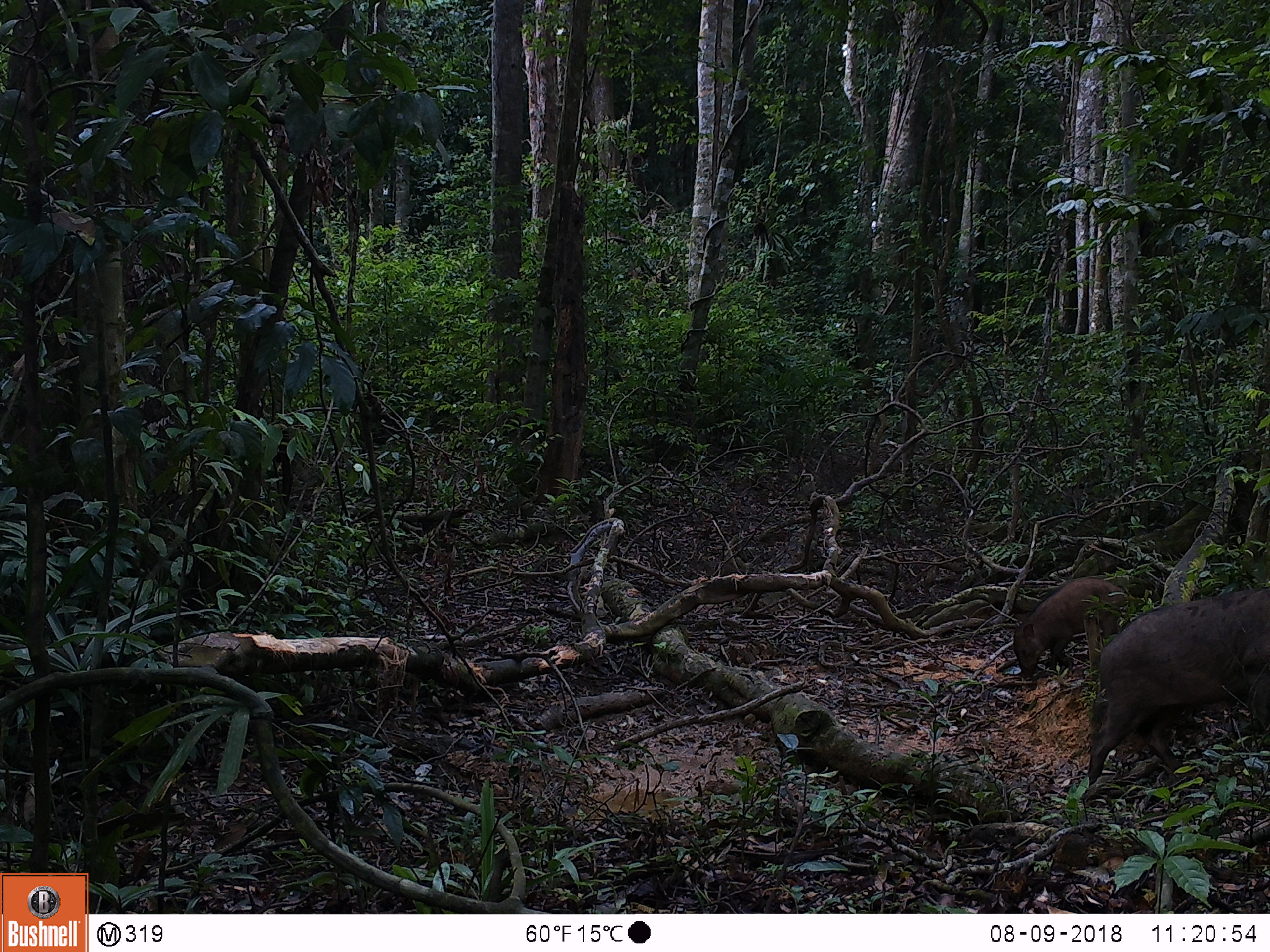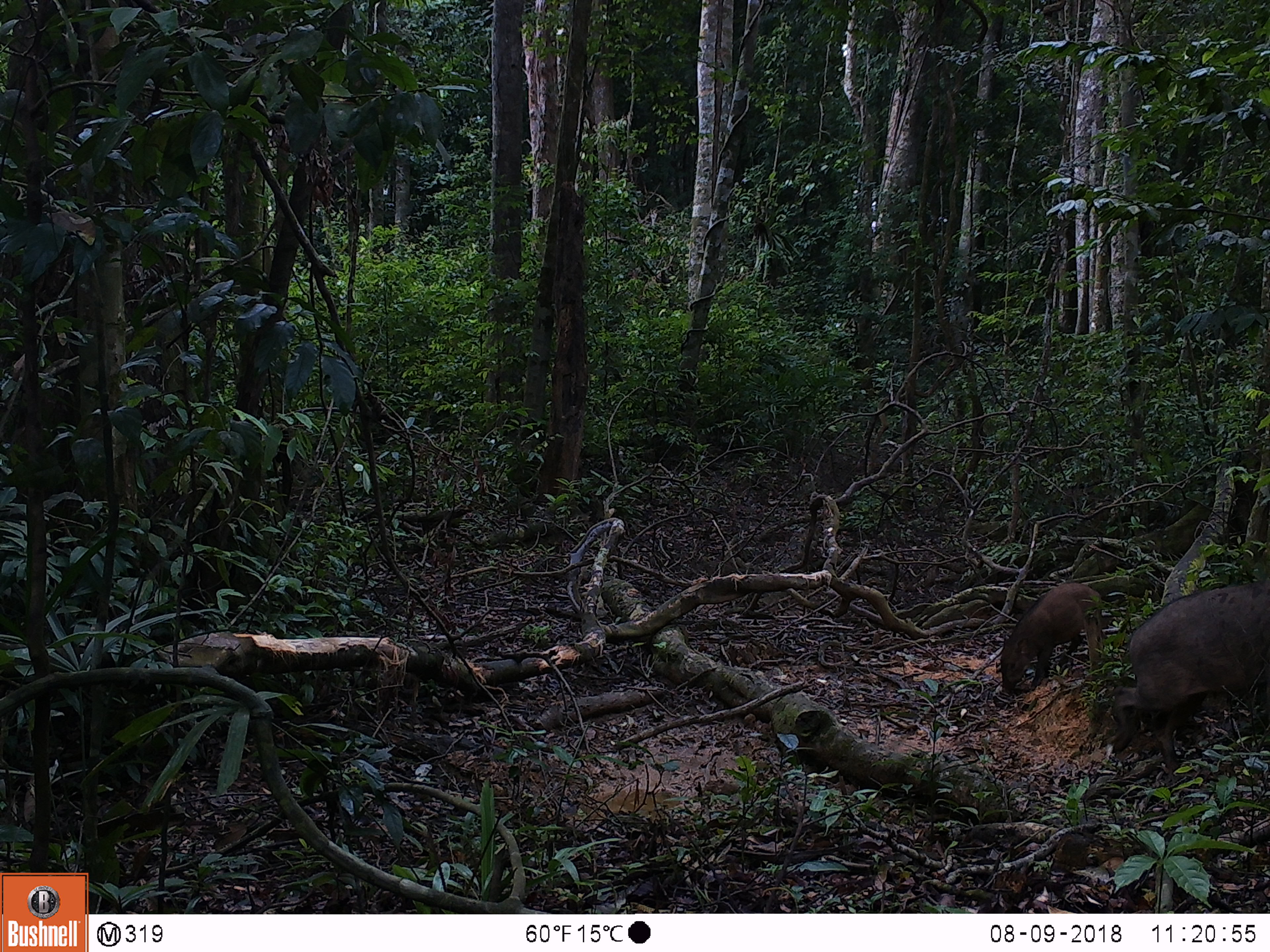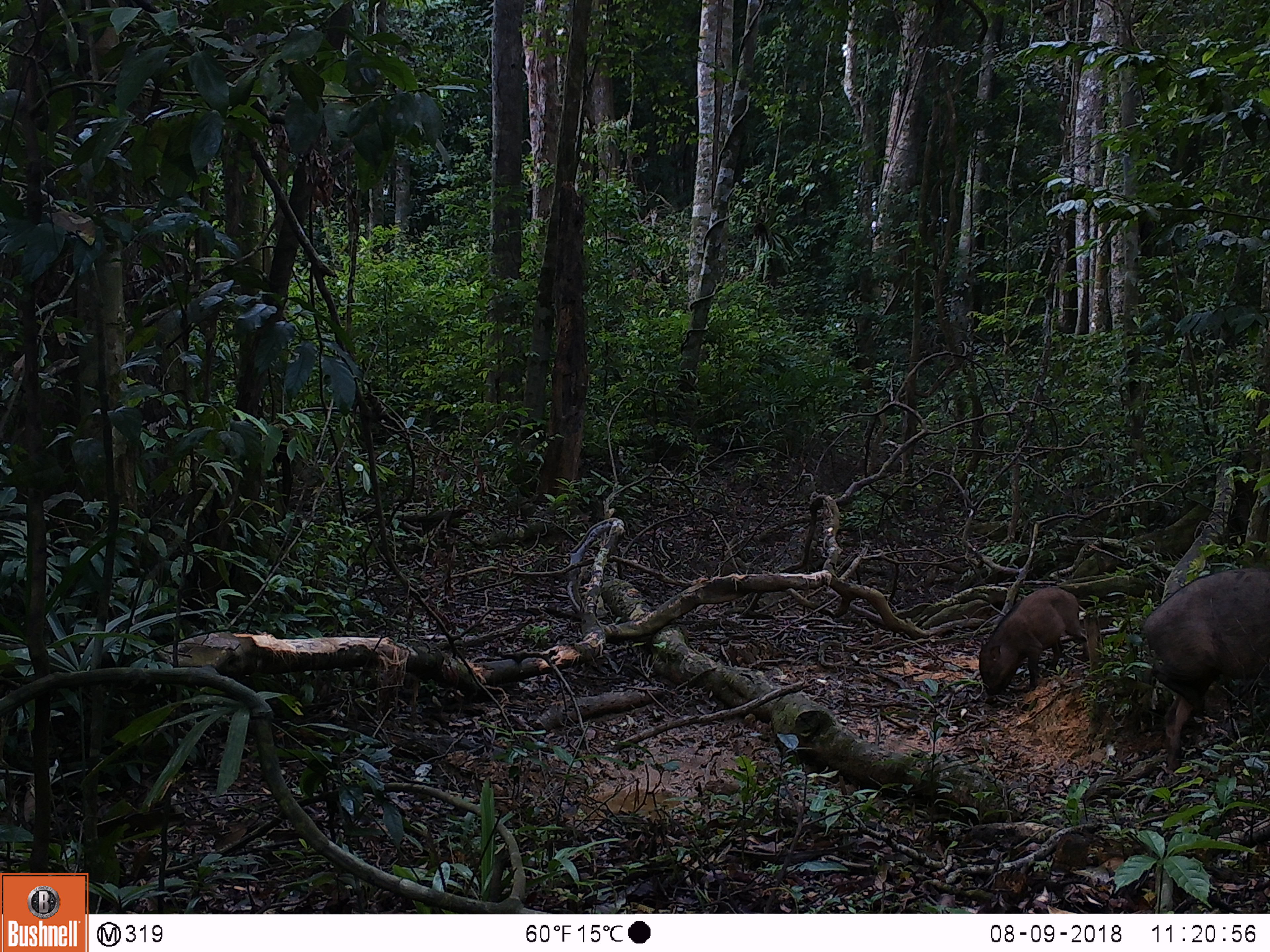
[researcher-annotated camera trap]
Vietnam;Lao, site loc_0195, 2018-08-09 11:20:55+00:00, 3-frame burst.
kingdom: Animalia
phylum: Chordata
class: Mammalia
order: Artiodactyla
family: Suidae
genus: Sus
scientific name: Sus scrofa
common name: eurasian wild pig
Eurasian wild pig (Sus scrofa). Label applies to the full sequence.